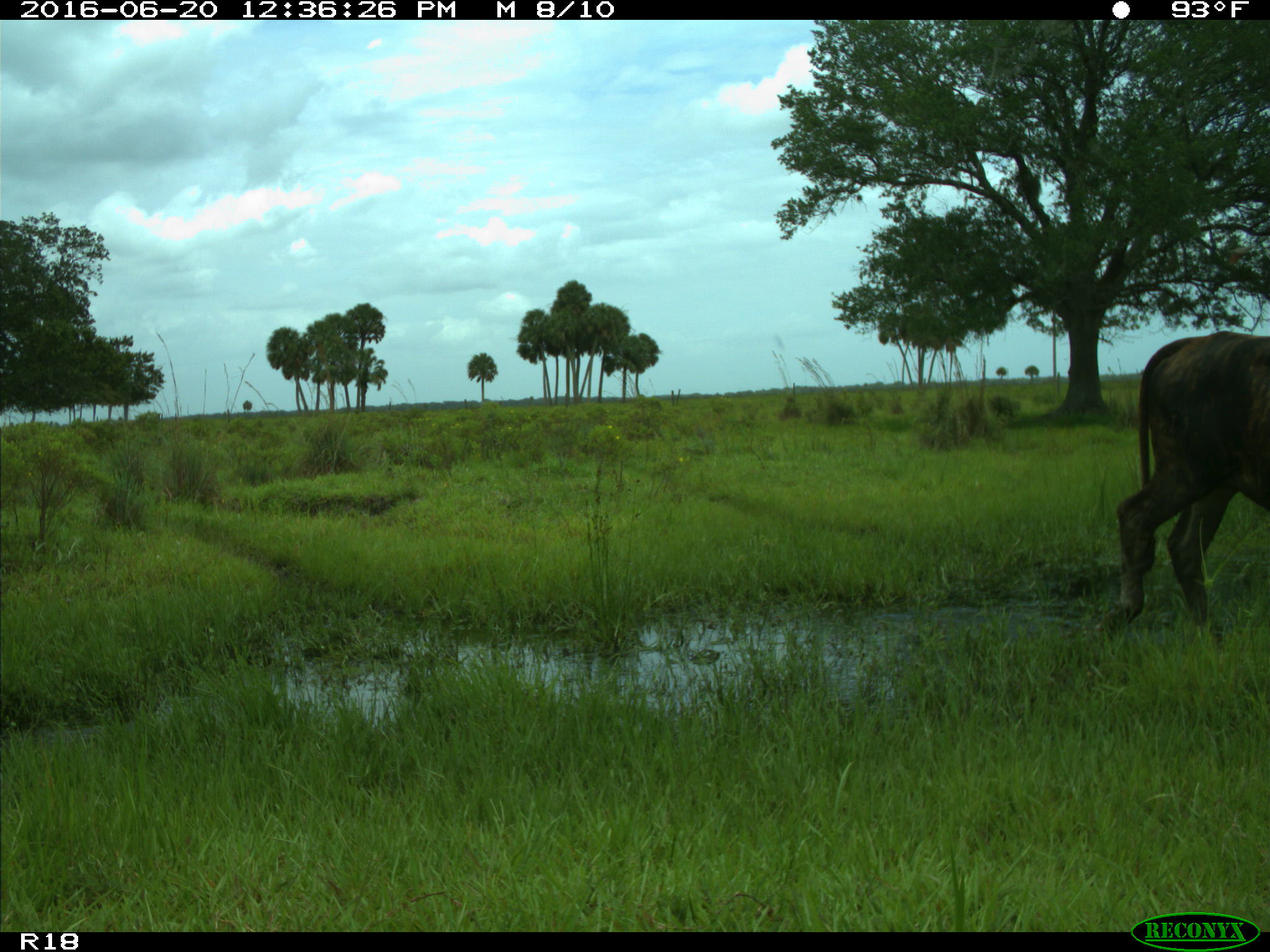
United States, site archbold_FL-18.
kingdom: Animalia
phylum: Chordata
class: Mammalia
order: Artiodactyla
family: Bovidae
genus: Bos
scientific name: Bos taurus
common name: domestic cow